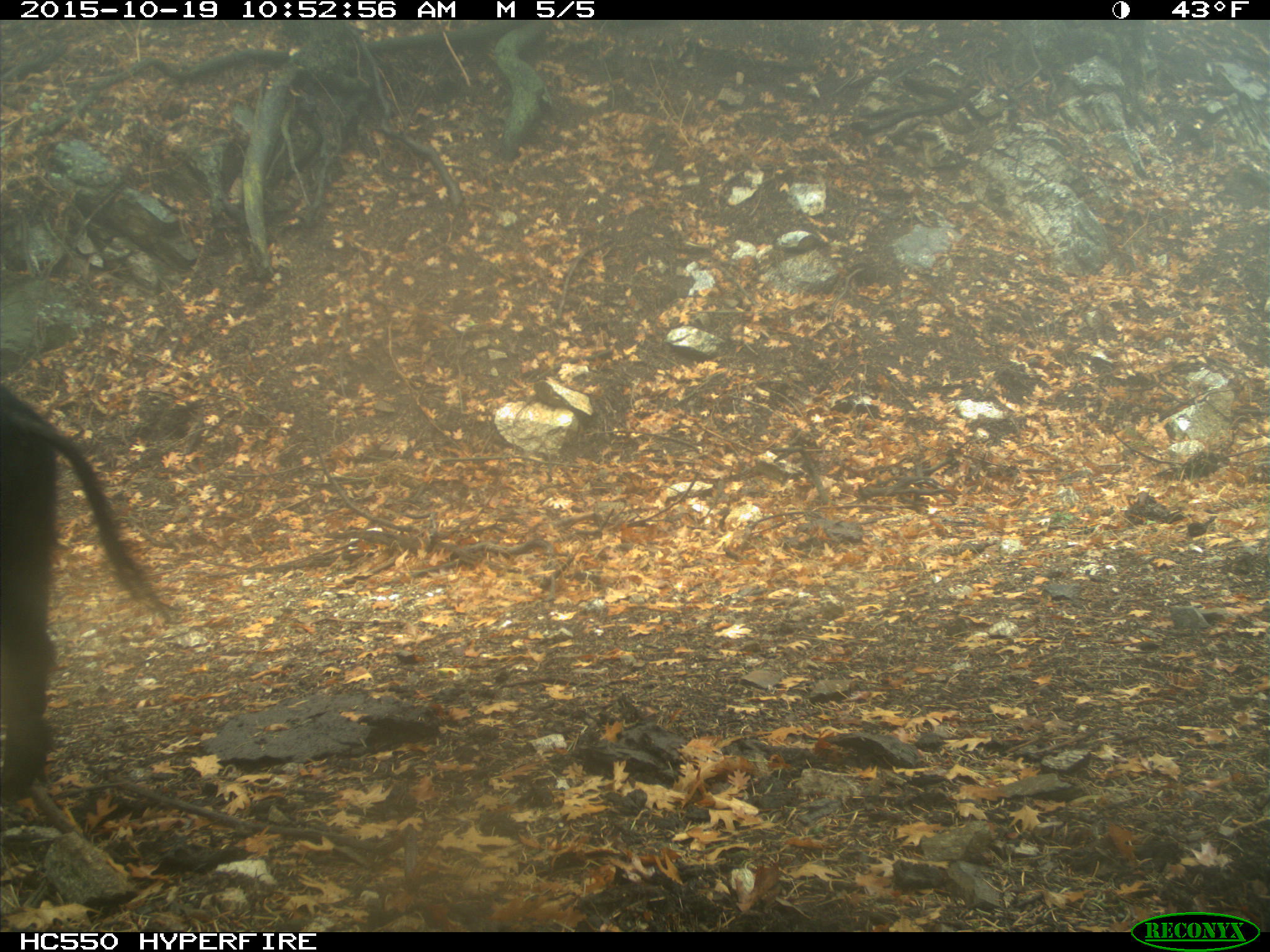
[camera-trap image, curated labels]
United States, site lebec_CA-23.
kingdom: Animalia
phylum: Chordata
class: Mammalia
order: Artiodactyla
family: Suidae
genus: Sus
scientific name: Sus scrofa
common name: wild boar